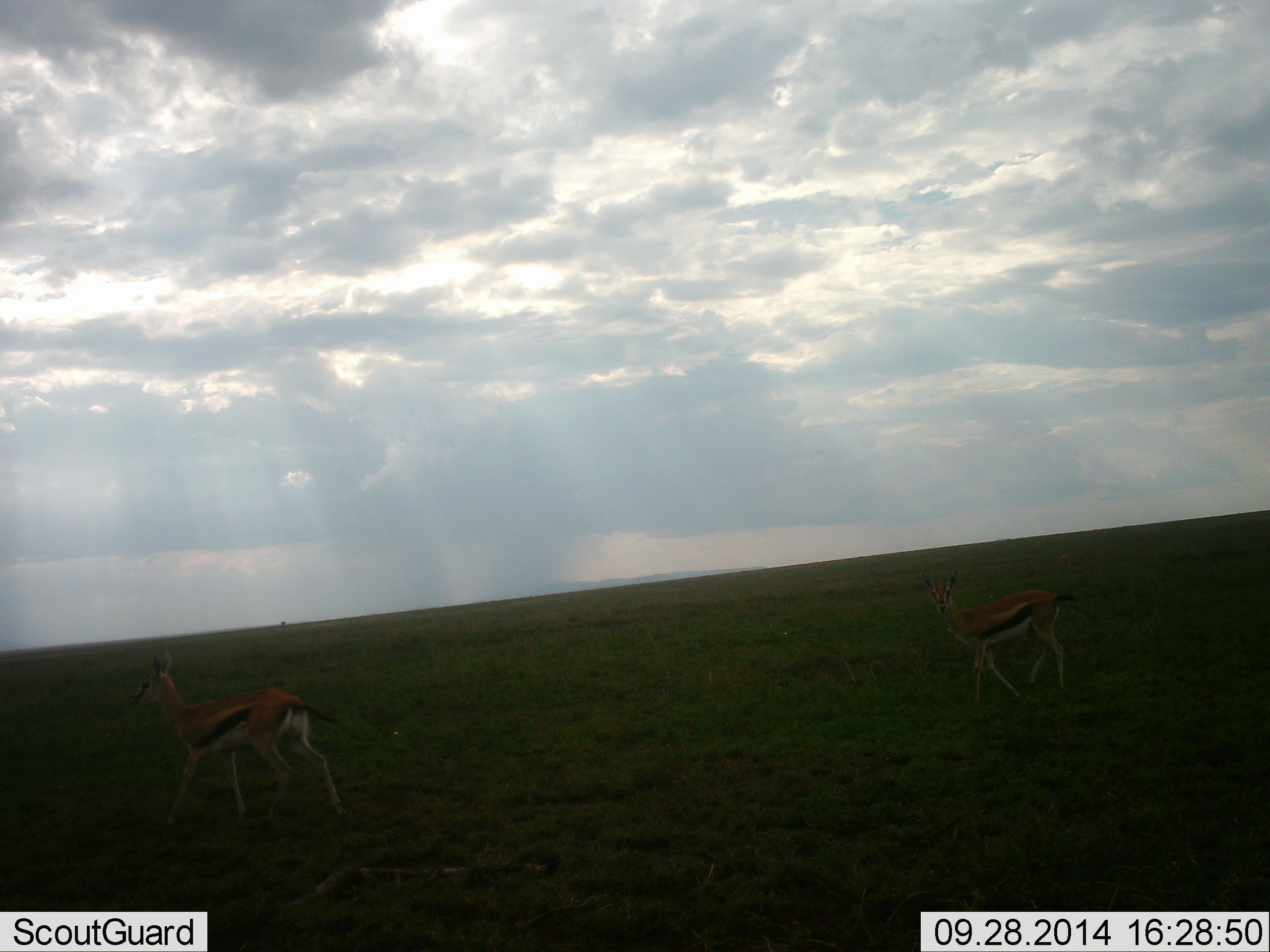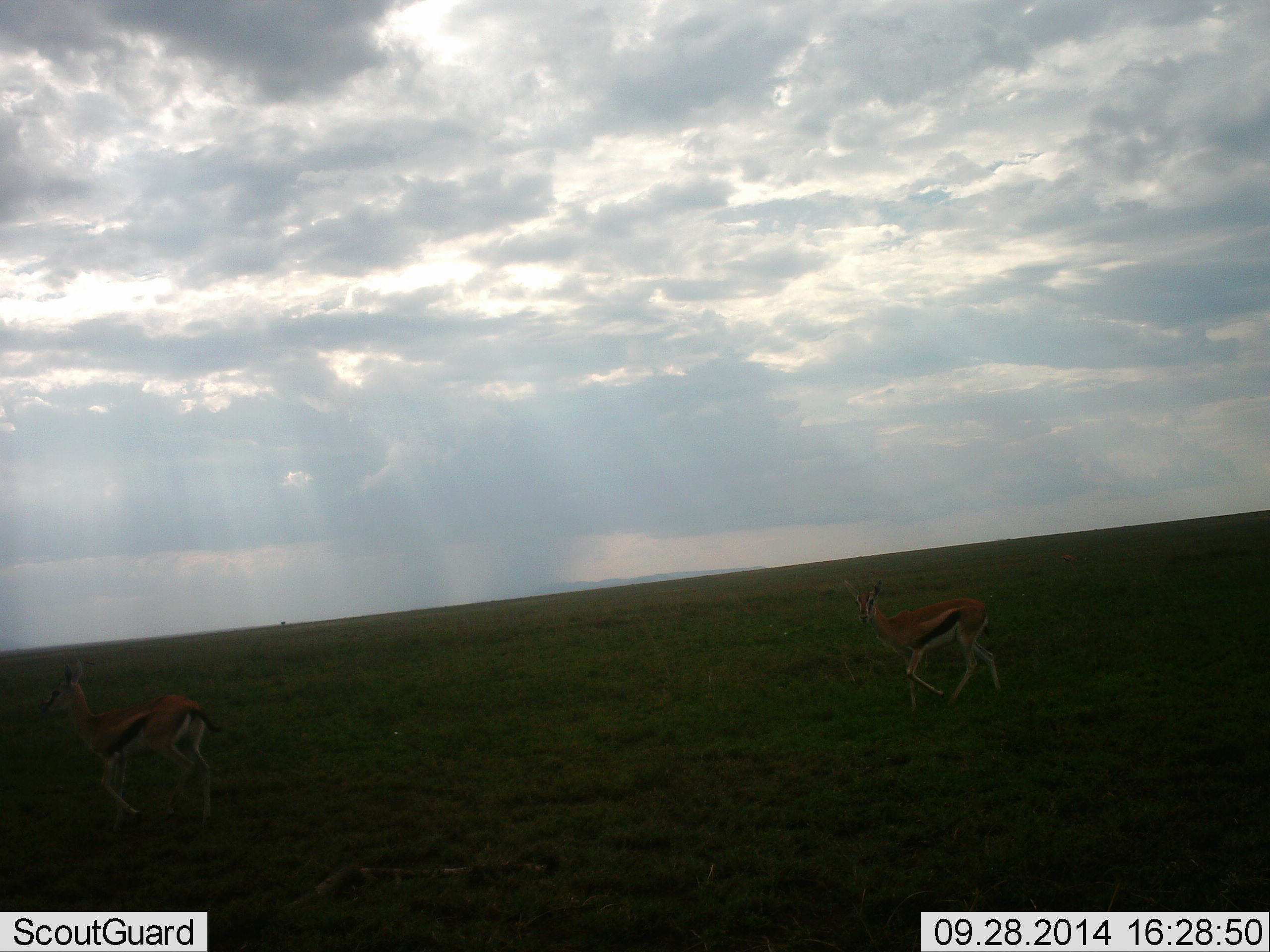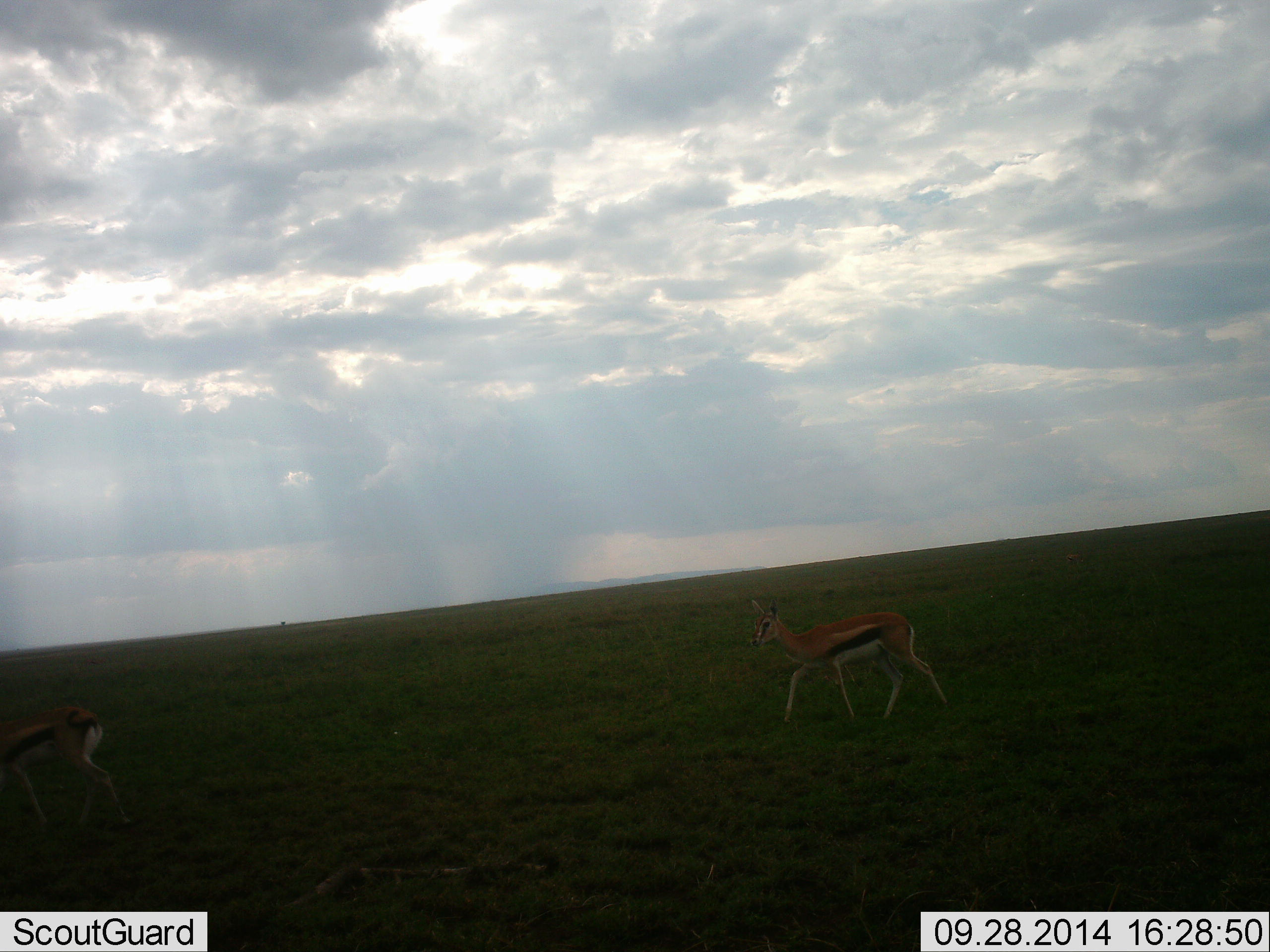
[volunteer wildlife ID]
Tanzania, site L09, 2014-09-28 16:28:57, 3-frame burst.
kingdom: Animalia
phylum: Chordata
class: Mammalia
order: Artiodactyla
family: Bovidae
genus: Eudorcas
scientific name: Eudorcas thomsonii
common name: thomson's gazelle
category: gazellethomsons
Gazellethomsons (thomson's gazelle) (Eudorcas thomsonii), count 2. Behavior (volunteer vote fractions): standing 0%, resting 0%, moving 100%, interacting 0%. Young present (vote fraction): 0%. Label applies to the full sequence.